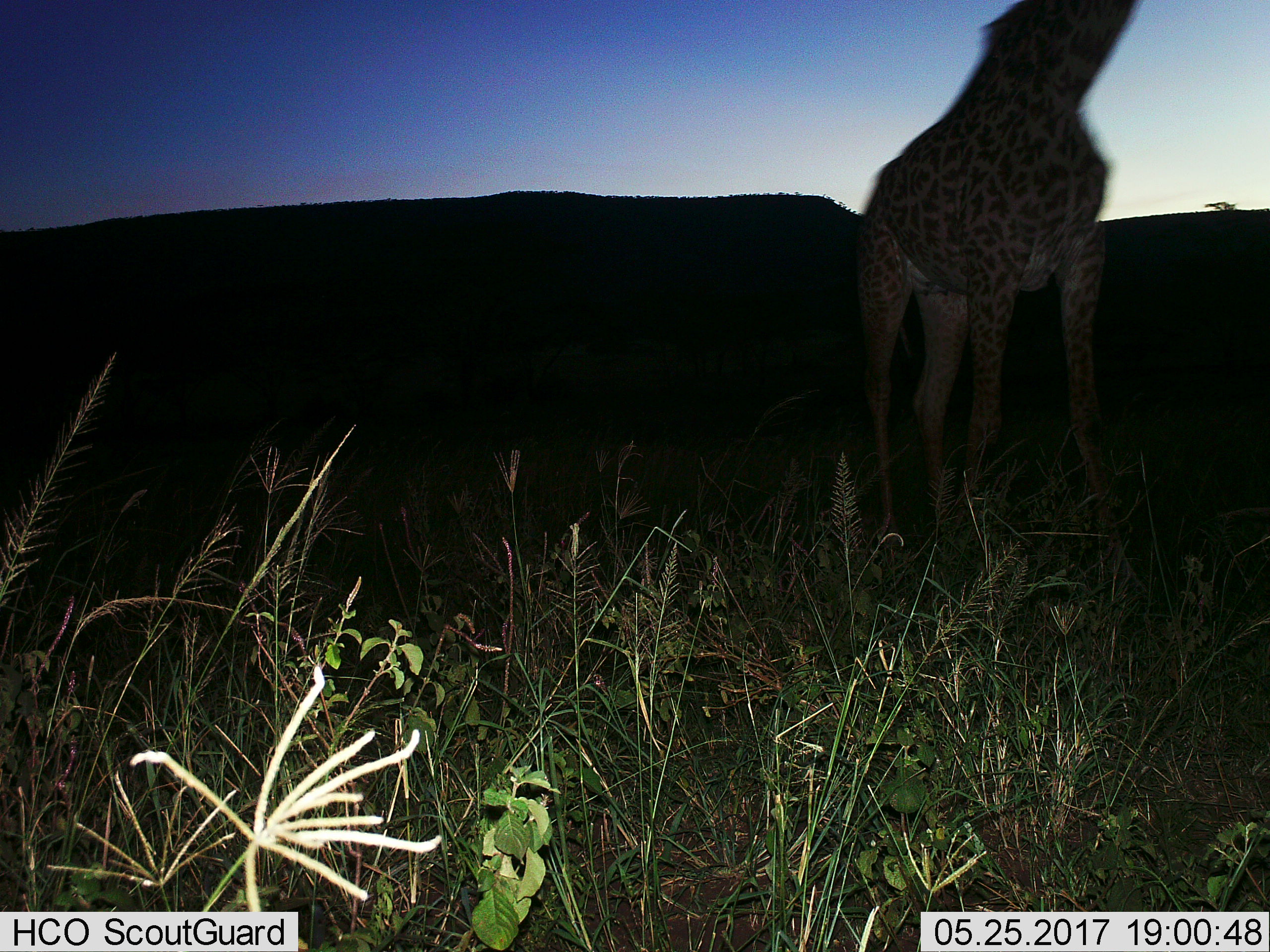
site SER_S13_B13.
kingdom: Animalia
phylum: Chordata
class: Mammalia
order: Artiodactyla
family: Giraffidae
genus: Giraffa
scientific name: Giraffa camelopardalis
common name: giraffe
Giraffe (Giraffa camelopardalis), count 1. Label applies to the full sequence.